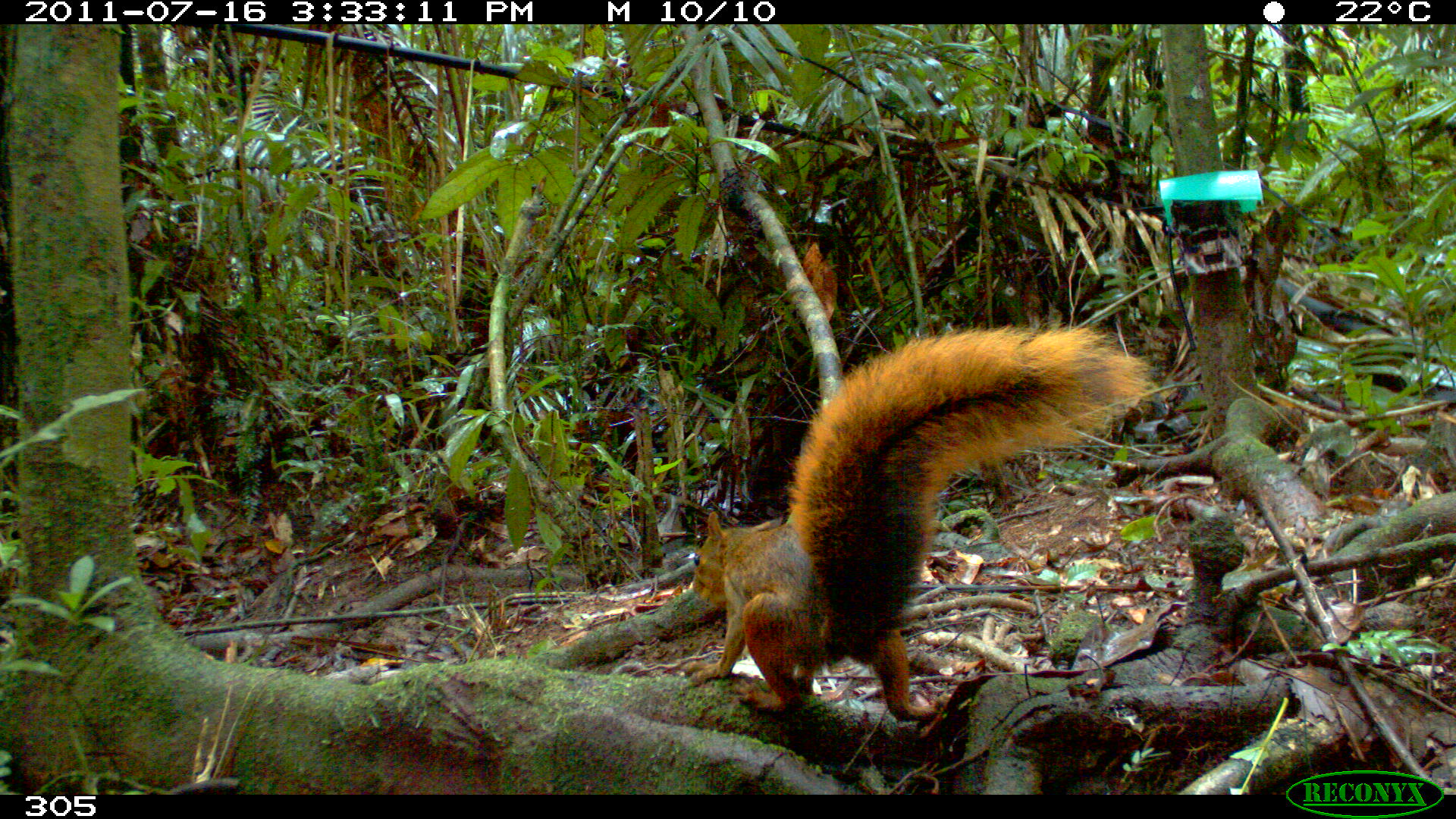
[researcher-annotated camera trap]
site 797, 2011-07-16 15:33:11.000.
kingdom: Animalia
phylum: Chordata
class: Mammalia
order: Rodentia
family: Sciuridae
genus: Sciurus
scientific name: Sciurus spadiceus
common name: southern amazon red squirrel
Sciurus spadiceus (southern amazon red squirrel).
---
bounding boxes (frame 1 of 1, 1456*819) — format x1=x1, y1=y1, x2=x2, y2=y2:
sciurus spadiceus: x1=679, y1=317, x2=1157, y2=723